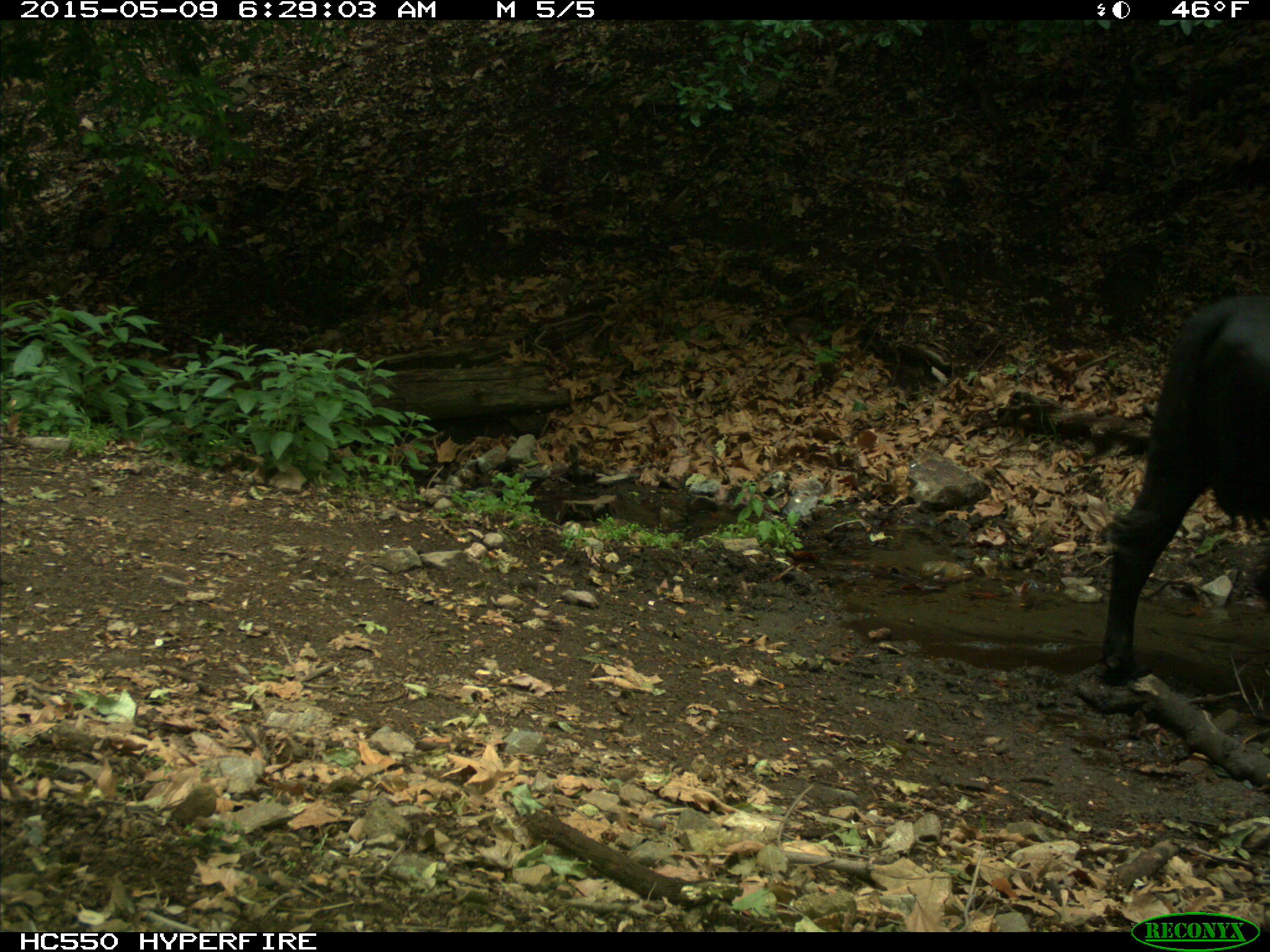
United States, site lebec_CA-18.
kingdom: Animalia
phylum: Chordata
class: Mammalia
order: Artiodactyla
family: Bovidae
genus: Bos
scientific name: Bos taurus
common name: domestic cow